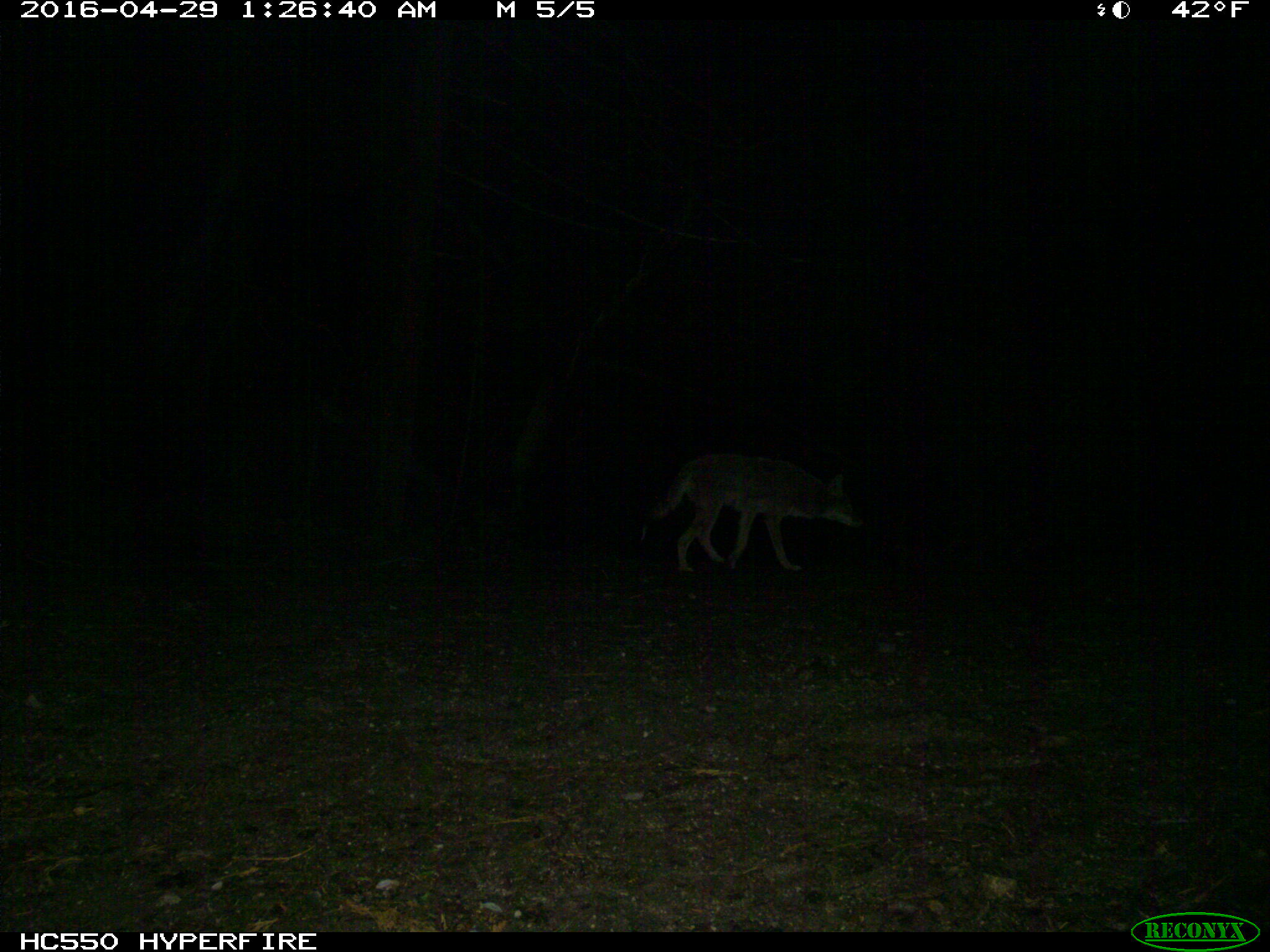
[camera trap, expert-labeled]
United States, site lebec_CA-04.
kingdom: Animalia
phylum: Chordata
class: Mammalia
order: Carnivora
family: Canidae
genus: Canis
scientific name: Canis latrans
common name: coyote